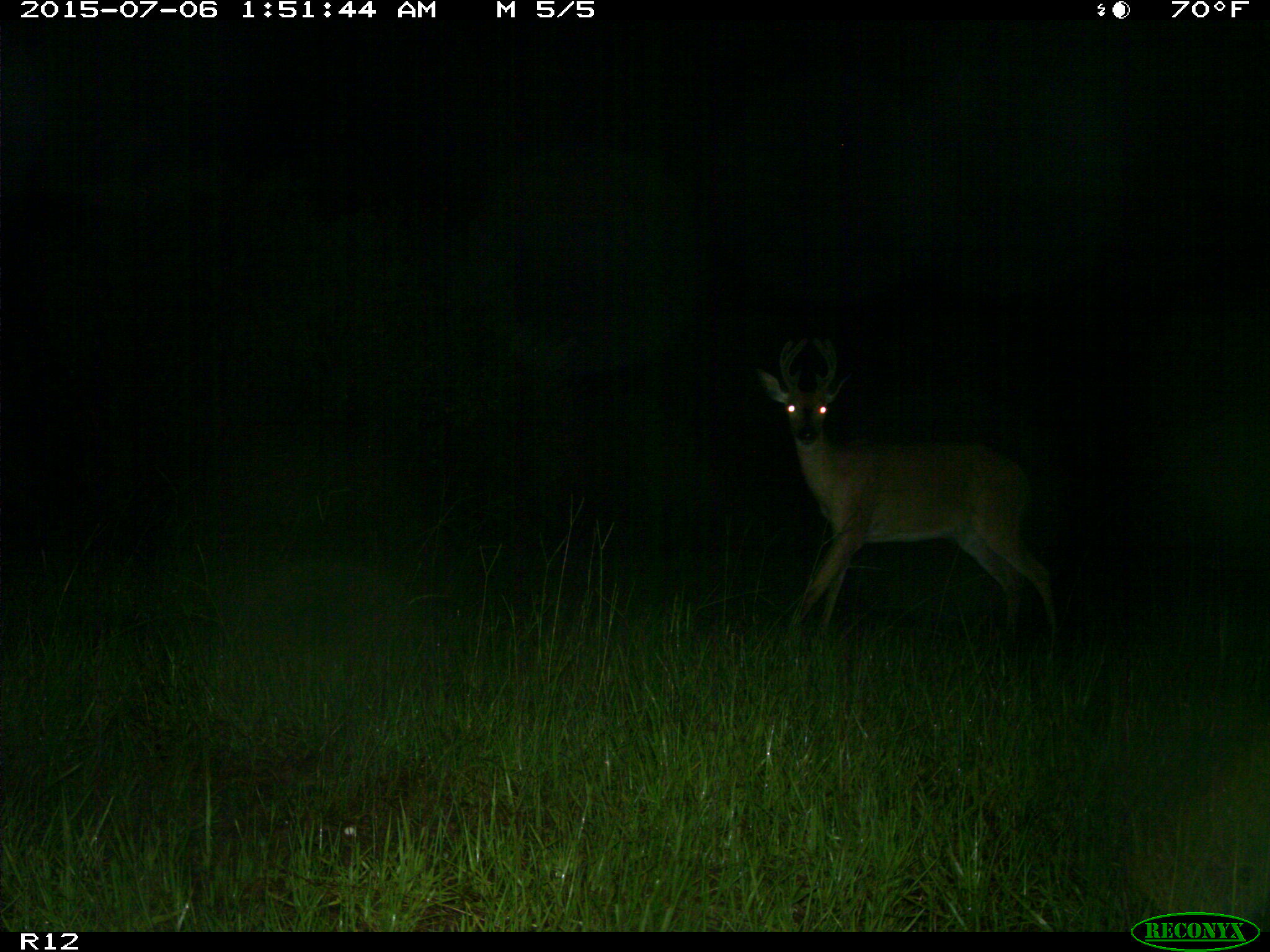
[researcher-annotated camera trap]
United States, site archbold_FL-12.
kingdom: Animalia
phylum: Chordata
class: Mammalia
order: Artiodactyla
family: Cervidae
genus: Odocoileus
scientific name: Odocoileus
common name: deer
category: unidentified deer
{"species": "unidentified deer (deer) (Odocoileus)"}